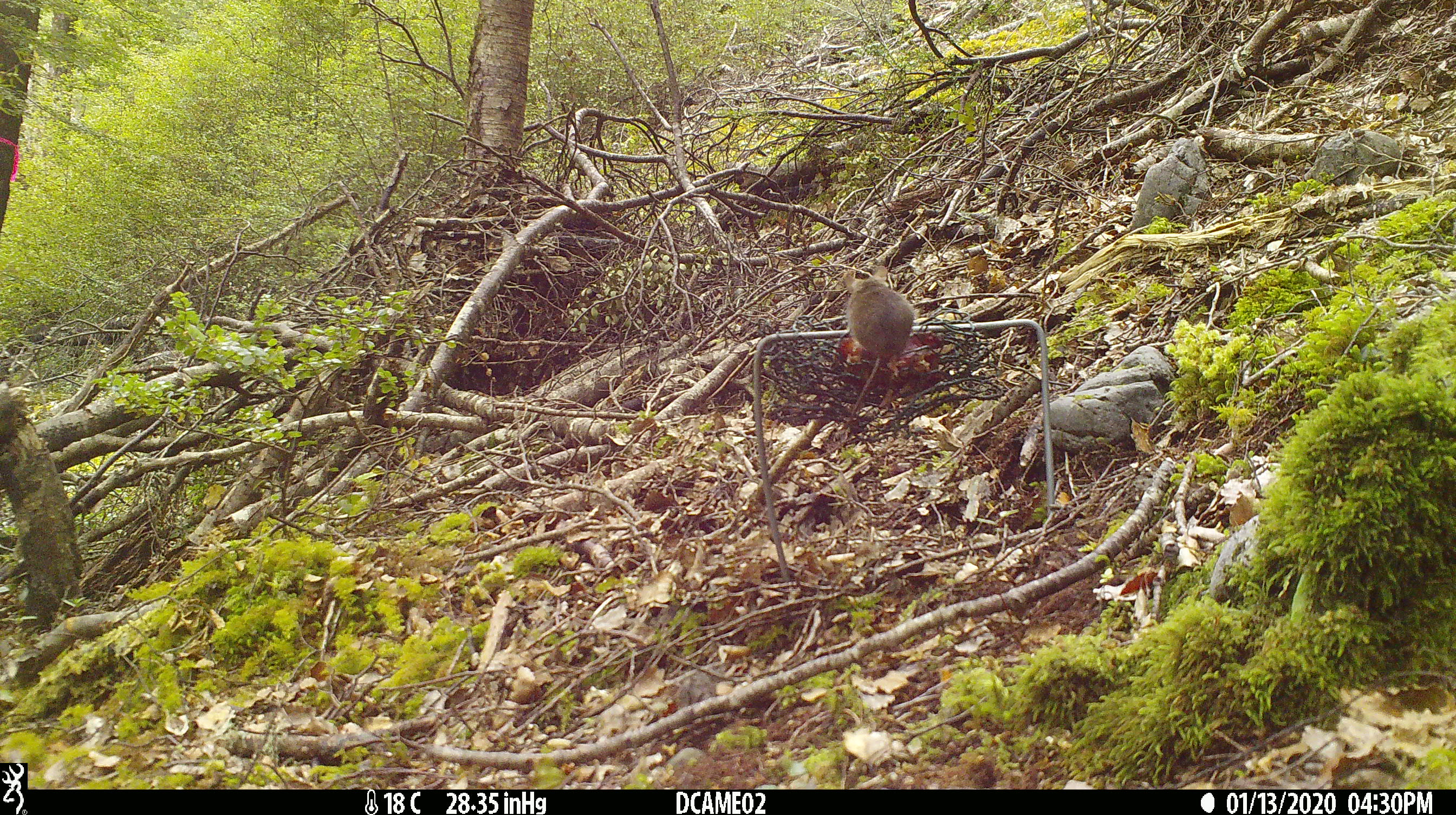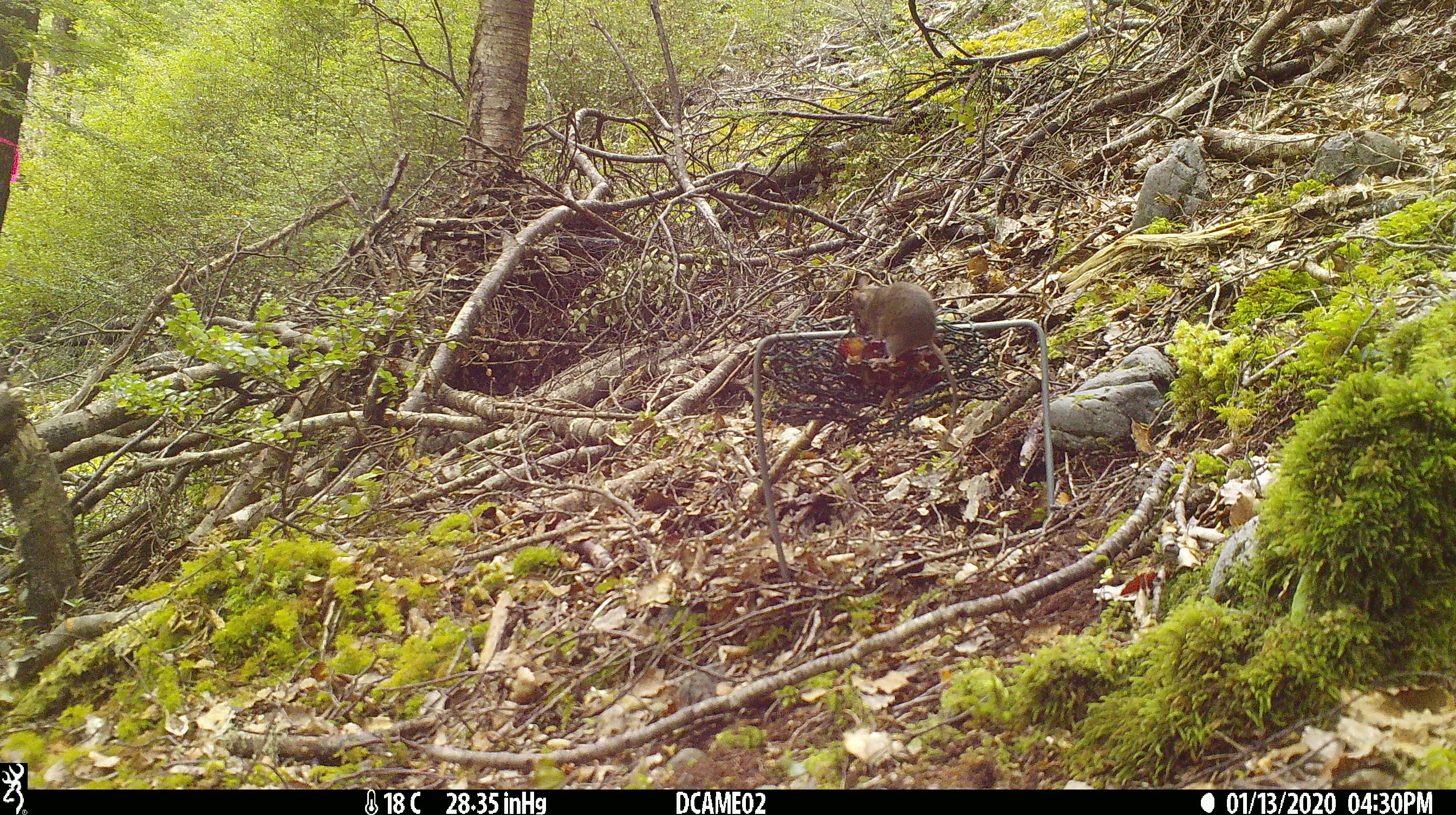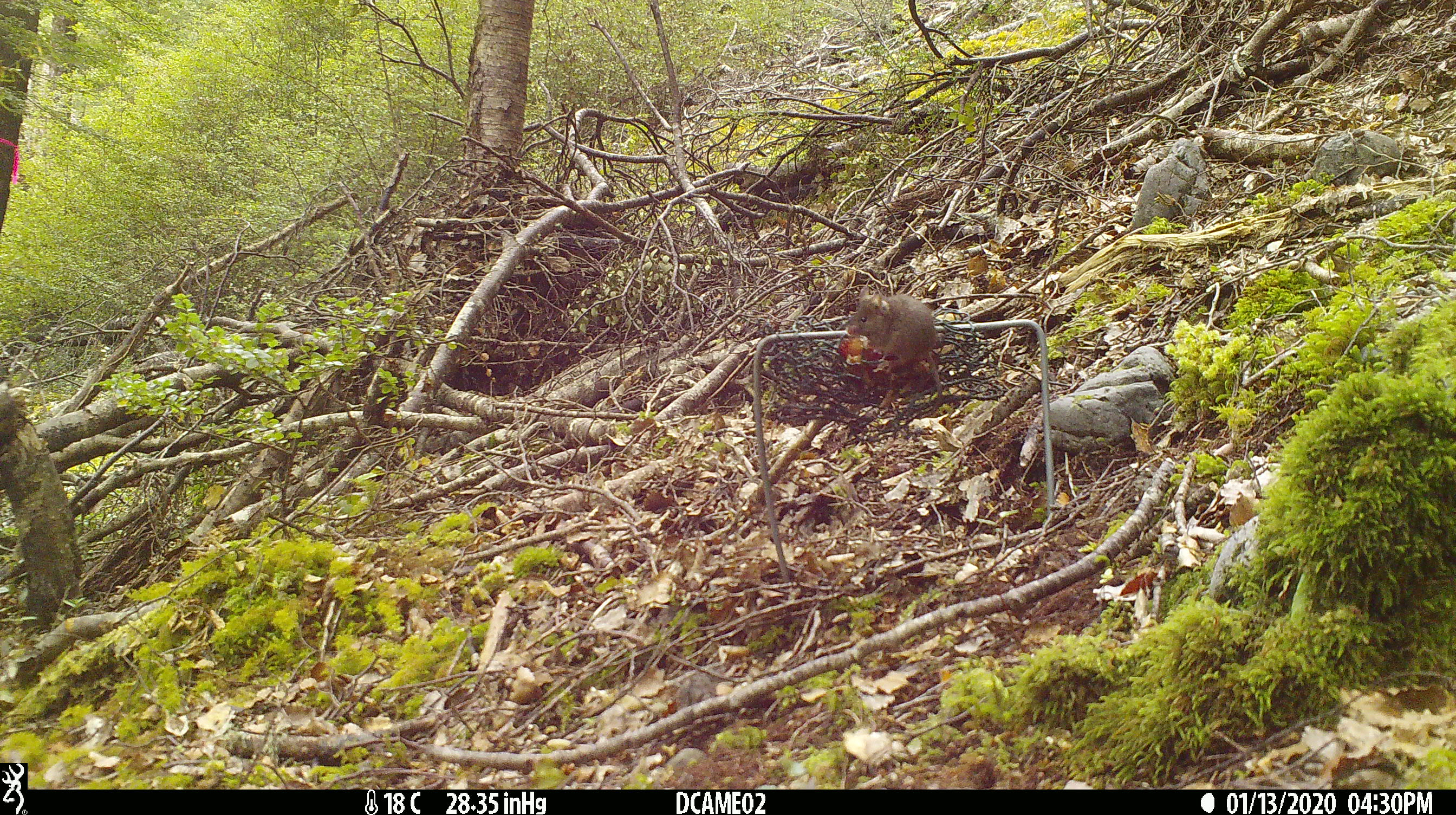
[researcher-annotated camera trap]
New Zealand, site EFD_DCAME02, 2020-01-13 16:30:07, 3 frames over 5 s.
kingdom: Animalia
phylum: Chordata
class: Mammalia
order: Rodentia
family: Muridae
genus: Mus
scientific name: Mus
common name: mouse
Mouse (Mus).